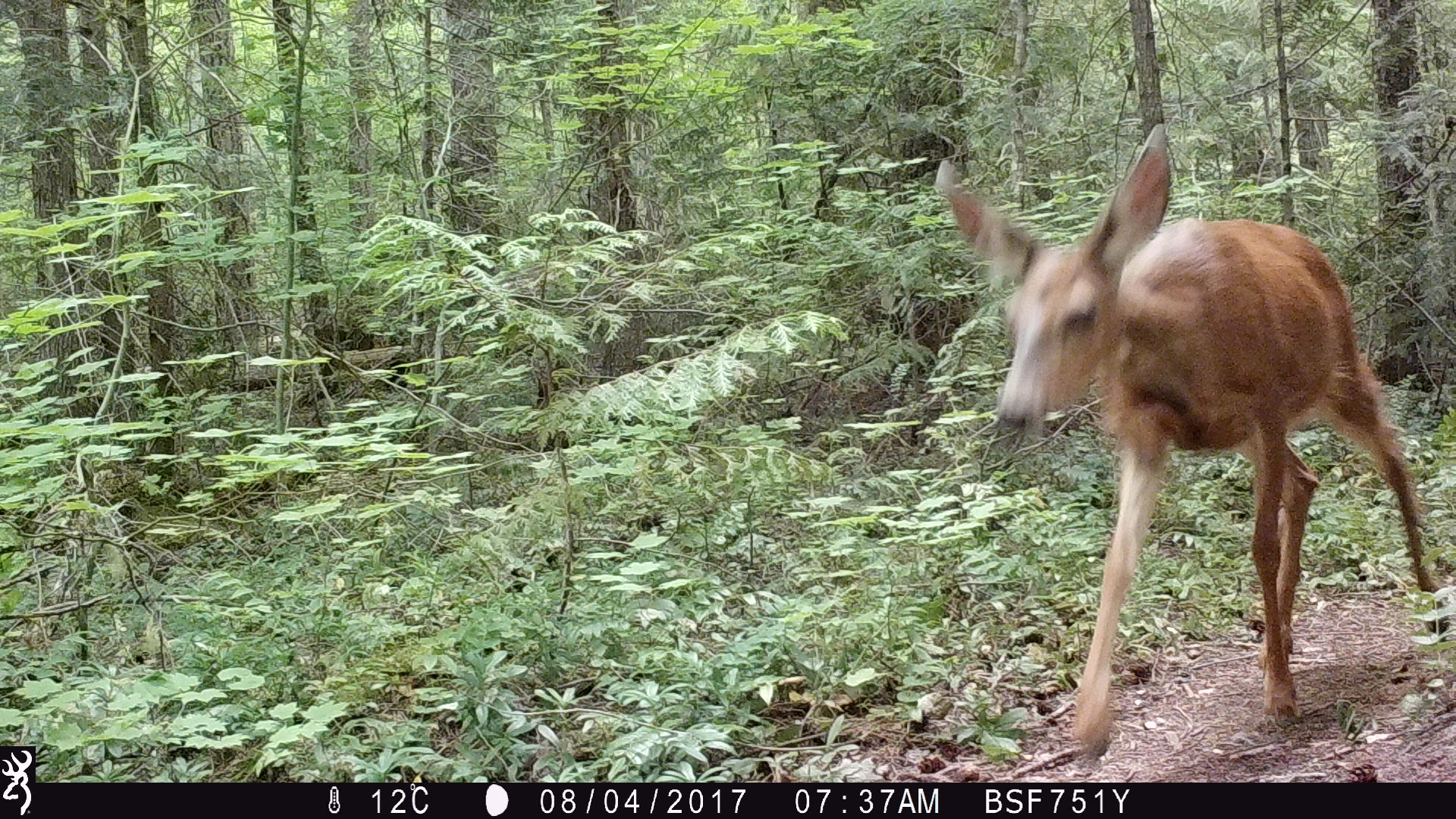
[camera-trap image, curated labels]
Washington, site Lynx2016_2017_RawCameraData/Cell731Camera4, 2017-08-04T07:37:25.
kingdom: Animalia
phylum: Chordata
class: Mammalia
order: Artiodactyla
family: Cervidae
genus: Odocoileus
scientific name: Odocoileus hemionus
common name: mule deer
Odocoileus hemionus (mule deer). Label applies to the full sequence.